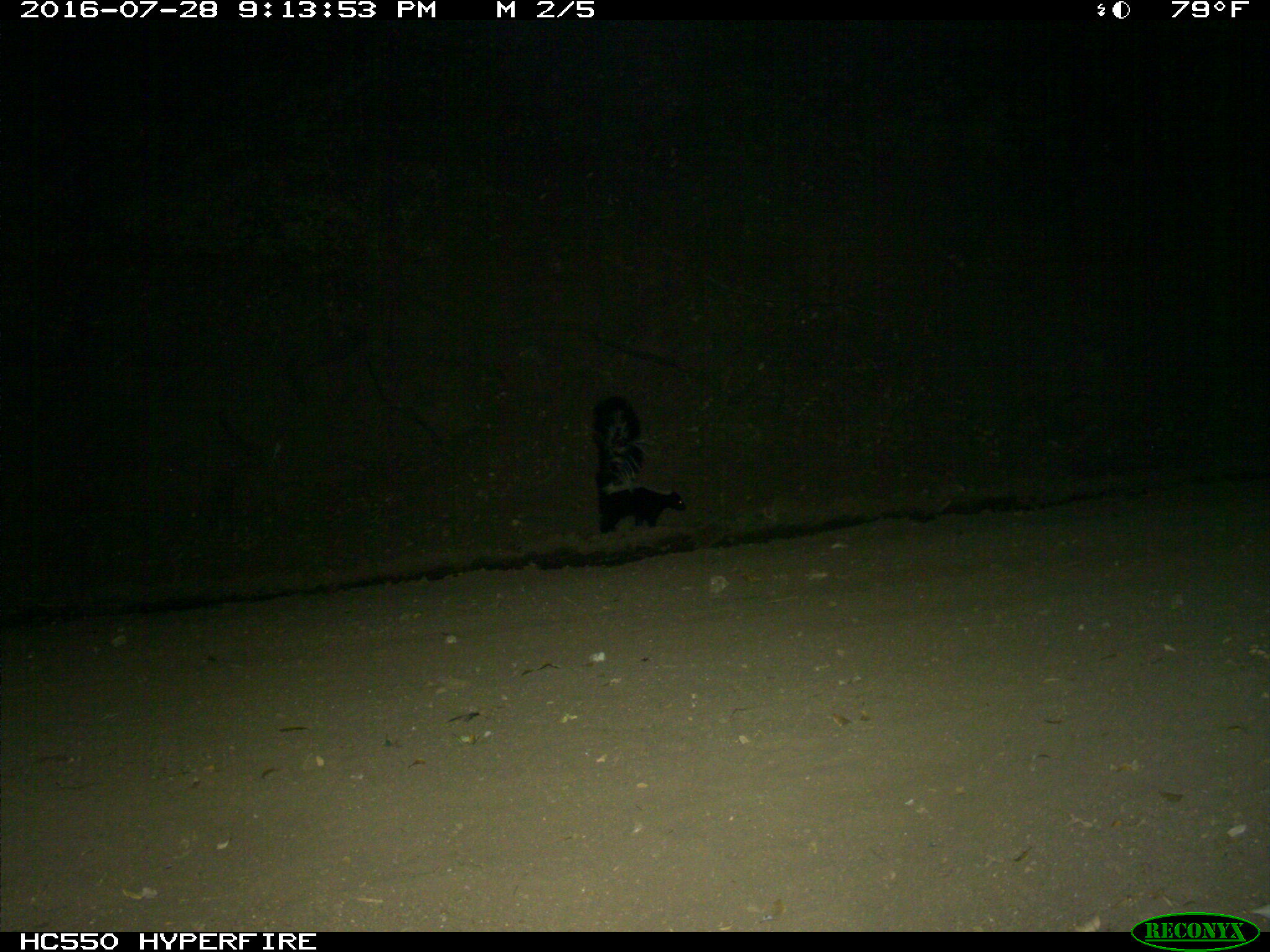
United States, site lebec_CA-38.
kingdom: Animalia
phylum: Chordata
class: Mammalia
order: Carnivora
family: Mephitidae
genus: Mephitis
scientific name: Mephitis mephitis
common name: striped skunk